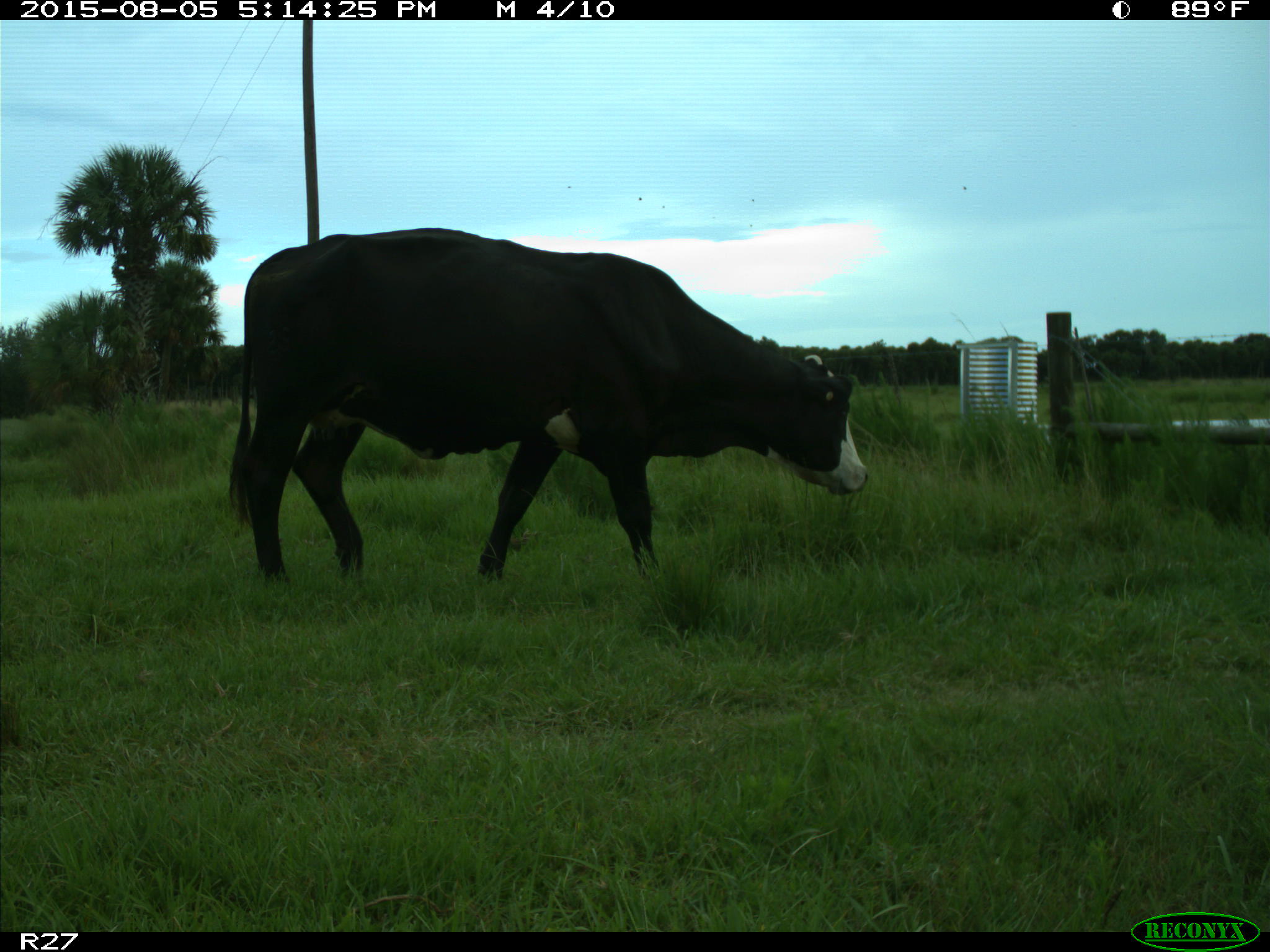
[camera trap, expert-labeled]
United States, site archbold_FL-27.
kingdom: Animalia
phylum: Chordata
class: Mammalia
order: Artiodactyla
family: Bovidae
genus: Bos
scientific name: Bos taurus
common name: domestic cow